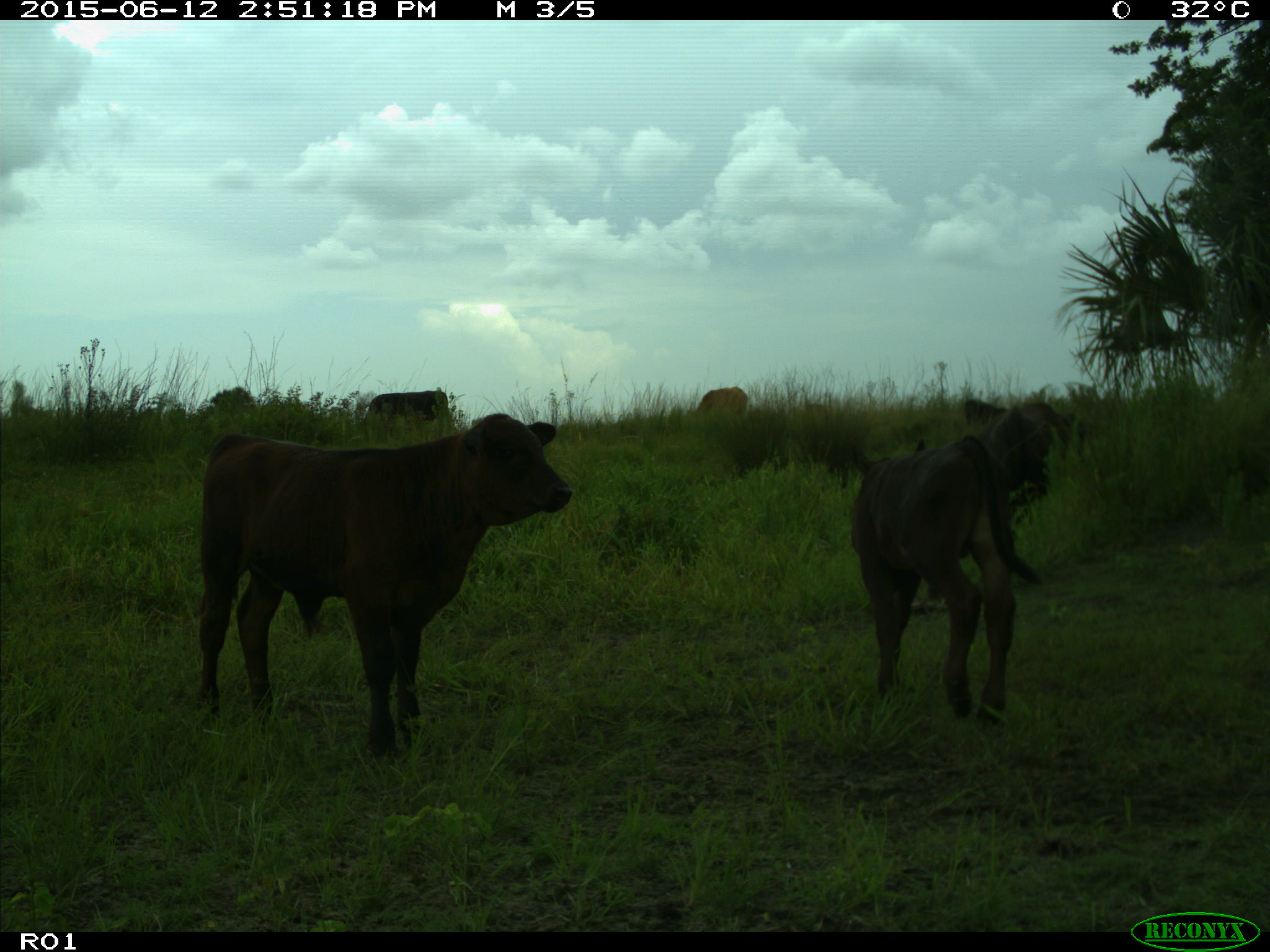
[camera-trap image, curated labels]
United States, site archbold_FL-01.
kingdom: Animalia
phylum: Chordata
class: Mammalia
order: Artiodactyla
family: Bovidae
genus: Bos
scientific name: Bos taurus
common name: domestic cow